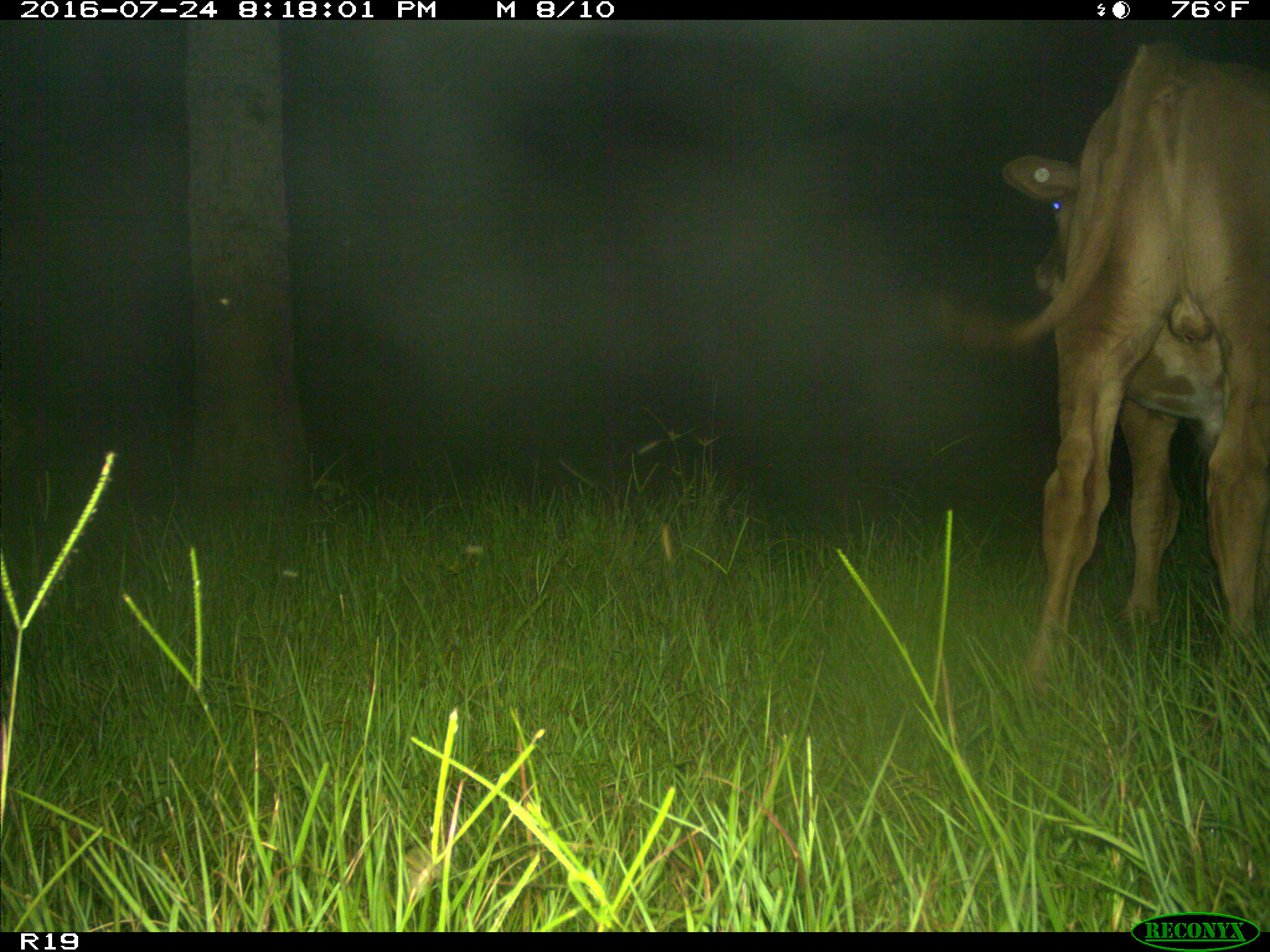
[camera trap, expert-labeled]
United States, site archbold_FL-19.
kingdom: Animalia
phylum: Chordata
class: Mammalia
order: Artiodactyla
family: Bovidae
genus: Bos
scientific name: Bos taurus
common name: domestic cow